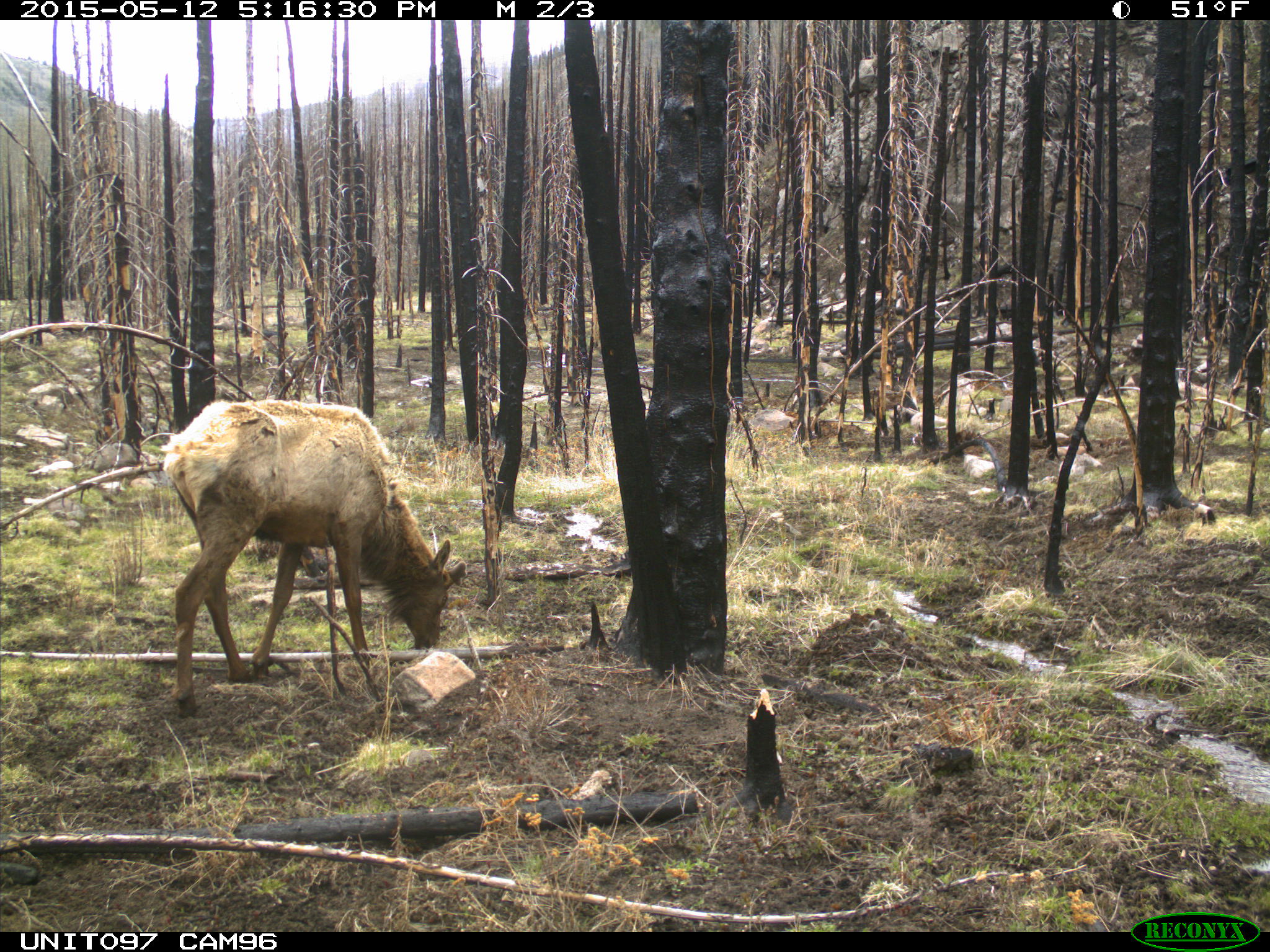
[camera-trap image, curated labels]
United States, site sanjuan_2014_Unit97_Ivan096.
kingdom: Animalia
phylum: Chordata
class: Mammalia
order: Artiodactyla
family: Cervidae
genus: Cervus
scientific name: Cervus elaphus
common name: red deer